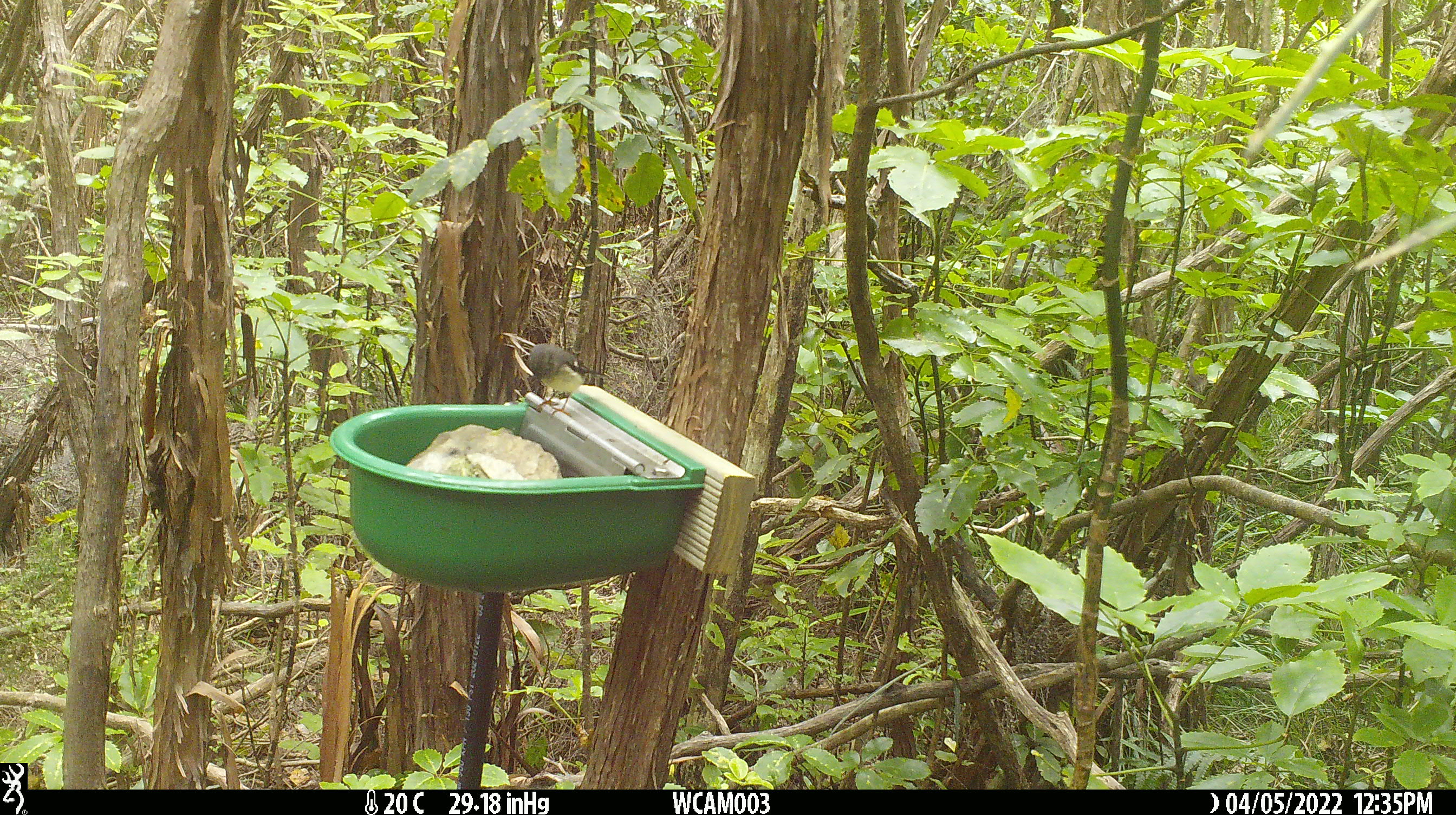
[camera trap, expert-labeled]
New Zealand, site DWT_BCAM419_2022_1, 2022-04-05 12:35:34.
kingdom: Animalia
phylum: Chordata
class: Aves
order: Passeriformes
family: Petroicidae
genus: Petroica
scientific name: Petroica macrocephala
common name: tomtit